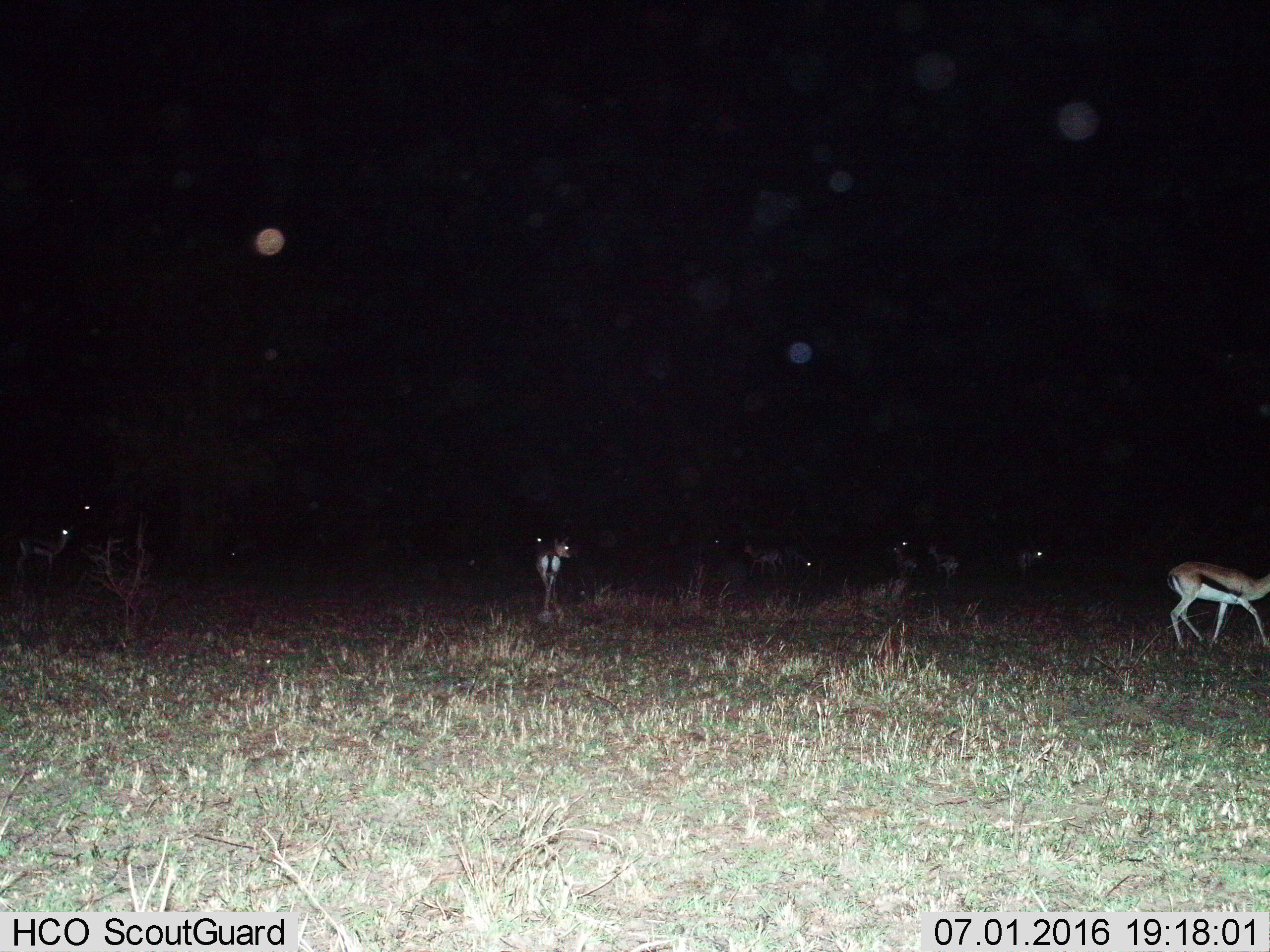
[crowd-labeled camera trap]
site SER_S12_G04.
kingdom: Animalia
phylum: Chordata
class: Mammalia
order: Artiodactyla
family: Bovidae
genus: Eudorcas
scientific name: Eudorcas thomsonii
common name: thomson's gazelle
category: gazellethomsons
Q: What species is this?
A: Gazellethomsons (thomson's gazelle) (Eudorcas thomsonii).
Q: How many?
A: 10.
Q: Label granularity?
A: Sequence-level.